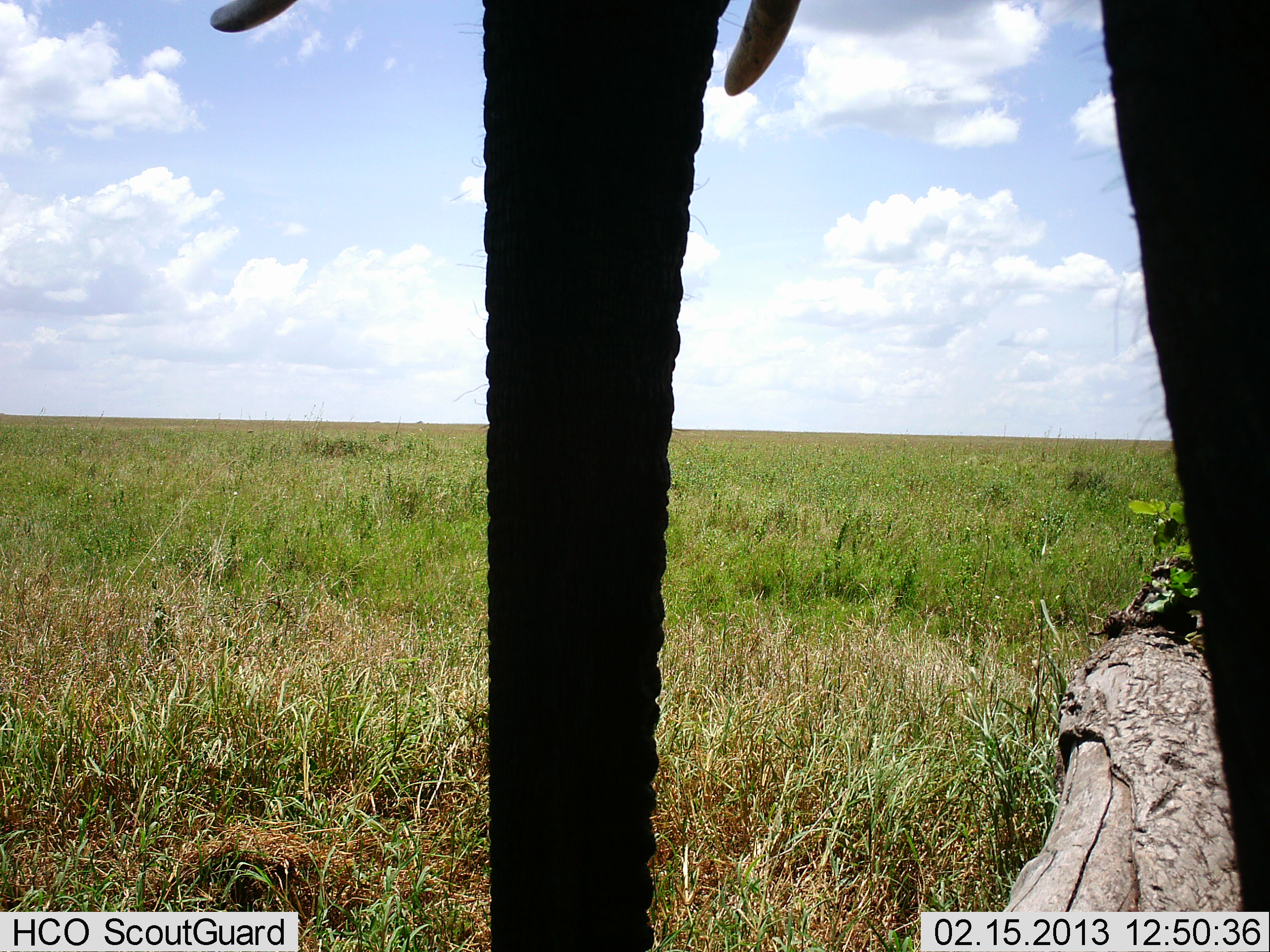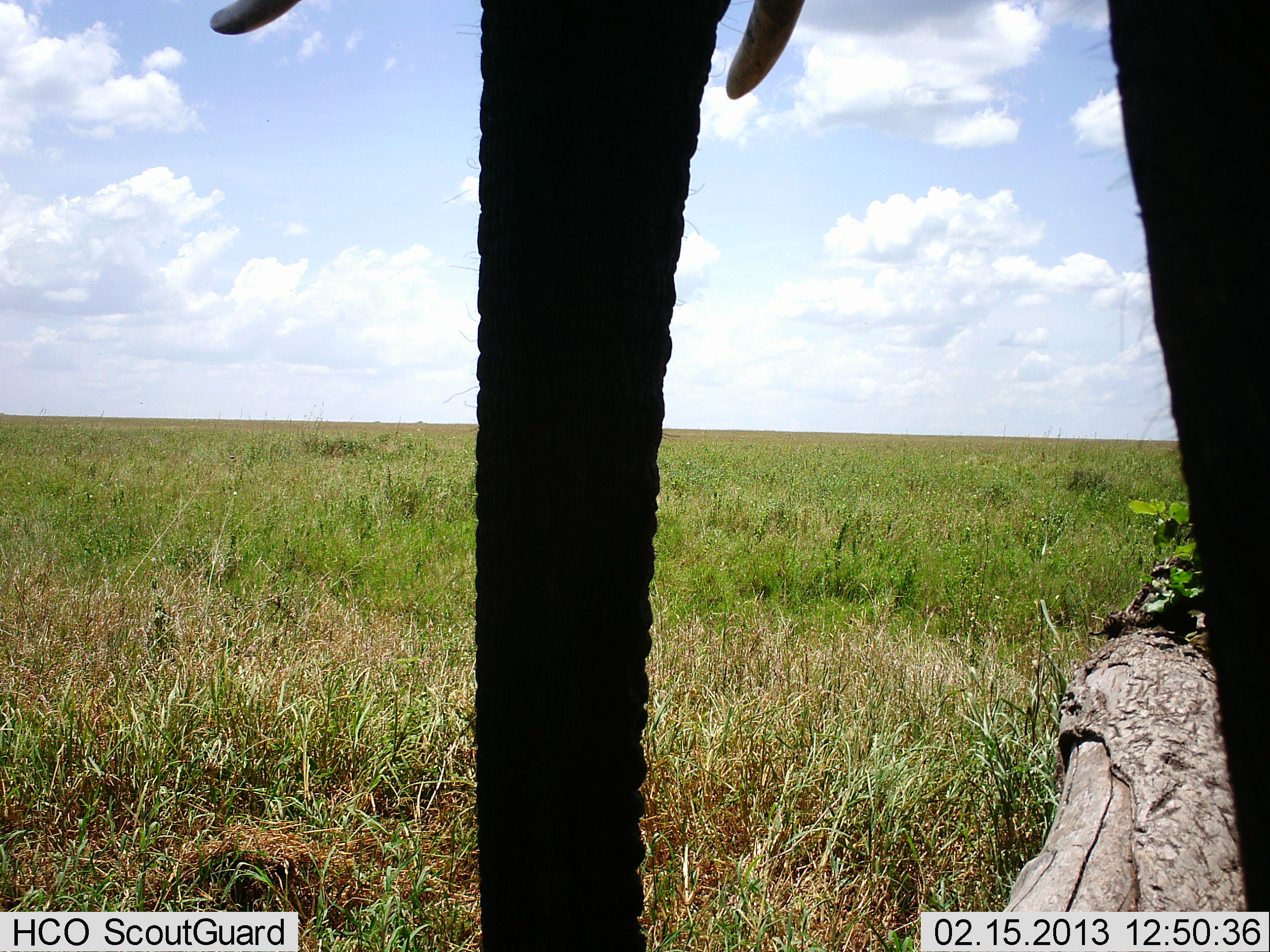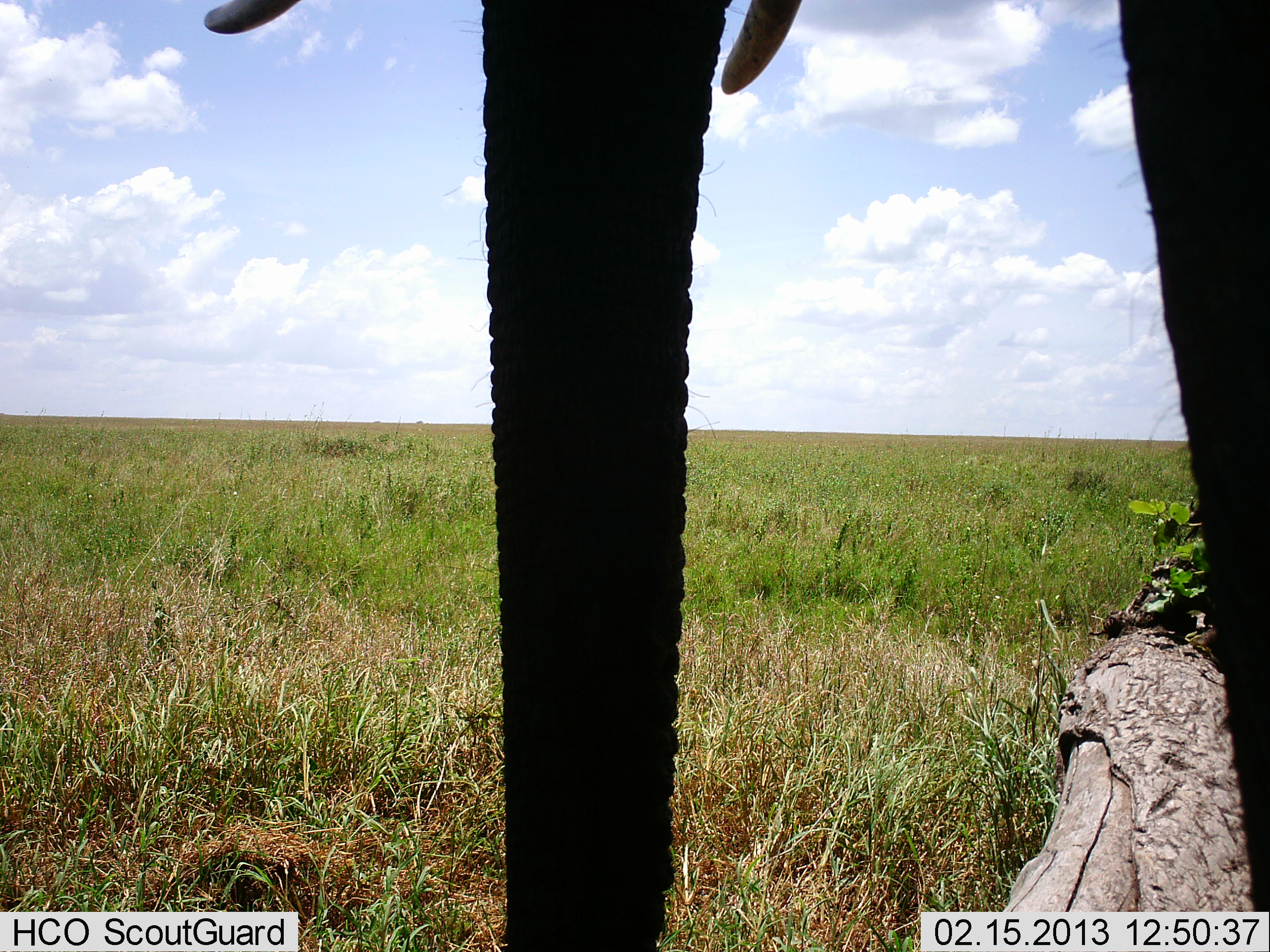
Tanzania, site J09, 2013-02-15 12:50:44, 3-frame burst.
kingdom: Animalia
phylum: Chordata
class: Mammalia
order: Proboscidea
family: Elephantidae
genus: Loxodonta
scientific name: Loxodonta africana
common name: african bush elephant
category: elephant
Elephant (african bush elephant) (Loxodonta africana), count 1. Behavior (volunteer vote fractions): standing 89%, resting 0%, moving 6%, interacting 0%. Young present (vote fraction): 0%. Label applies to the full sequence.